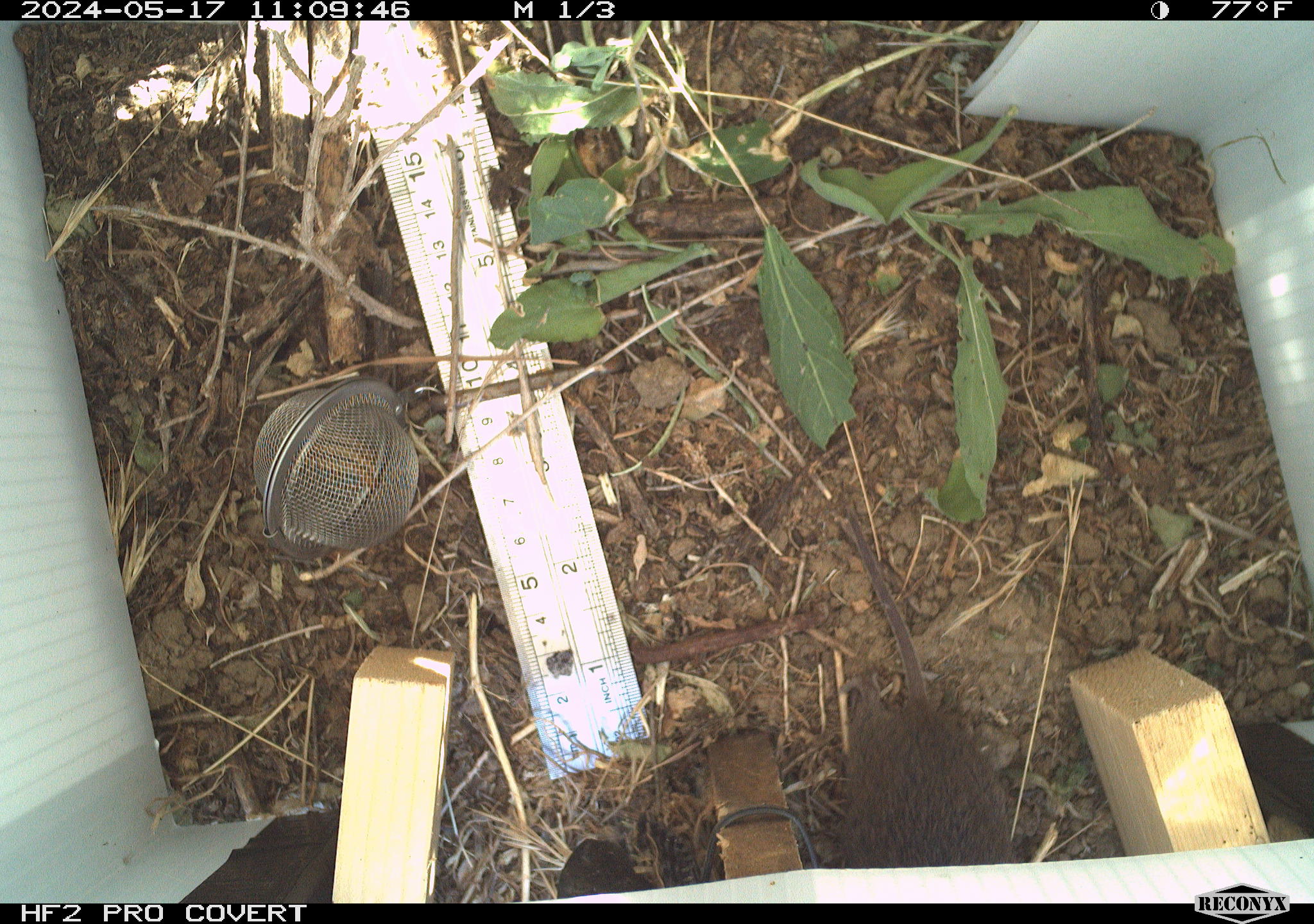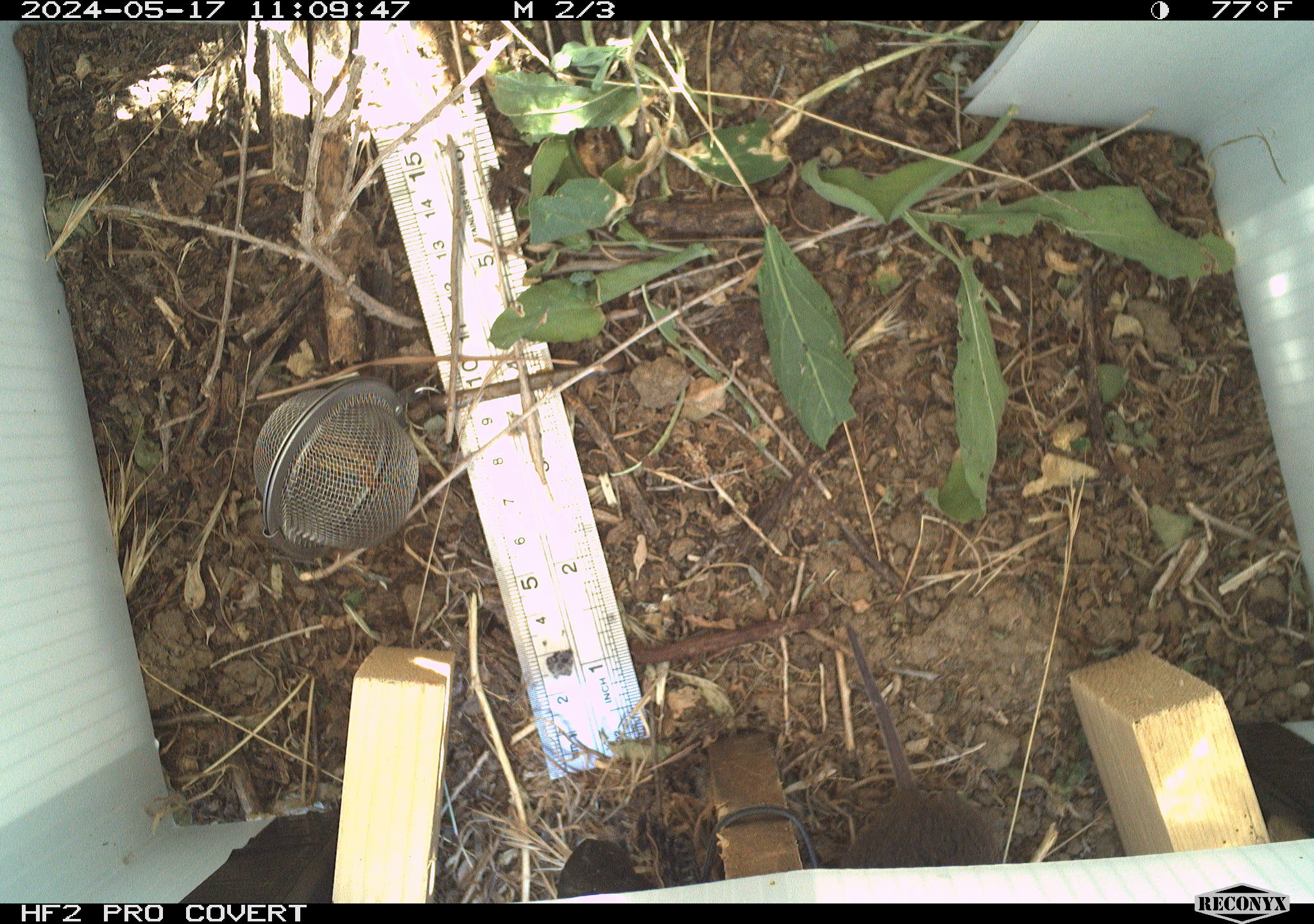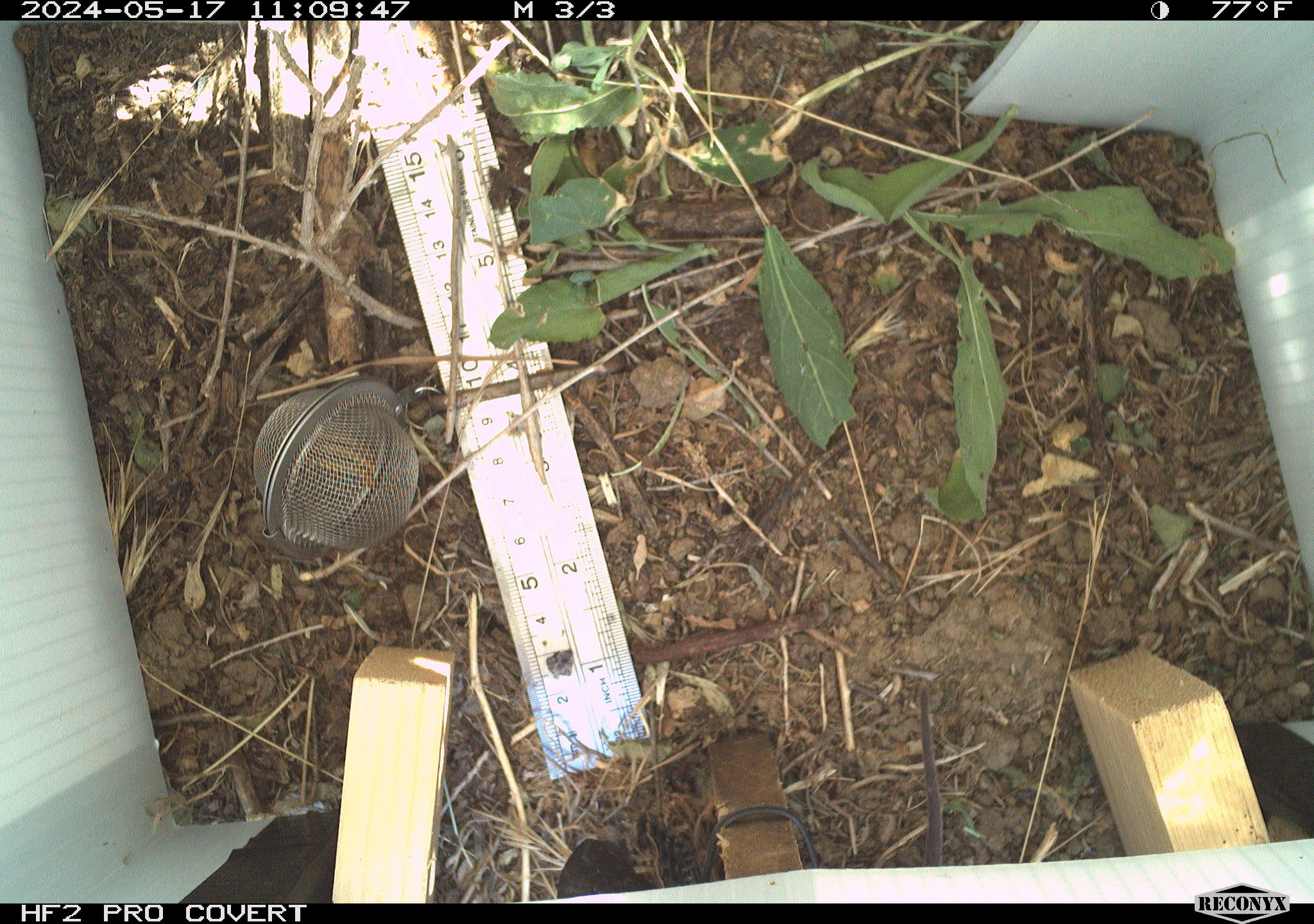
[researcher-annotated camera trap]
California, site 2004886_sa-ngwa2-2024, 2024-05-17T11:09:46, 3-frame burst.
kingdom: Animalia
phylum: Chordata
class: Mammalia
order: Rodentia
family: Cricetidae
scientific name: Arvicolinae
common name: voles, lemmings, and muskrats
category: arvicolinae subfamily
Arvicolinae subfamily (voles, lemmings, and muskrats) (Arvicolinae).